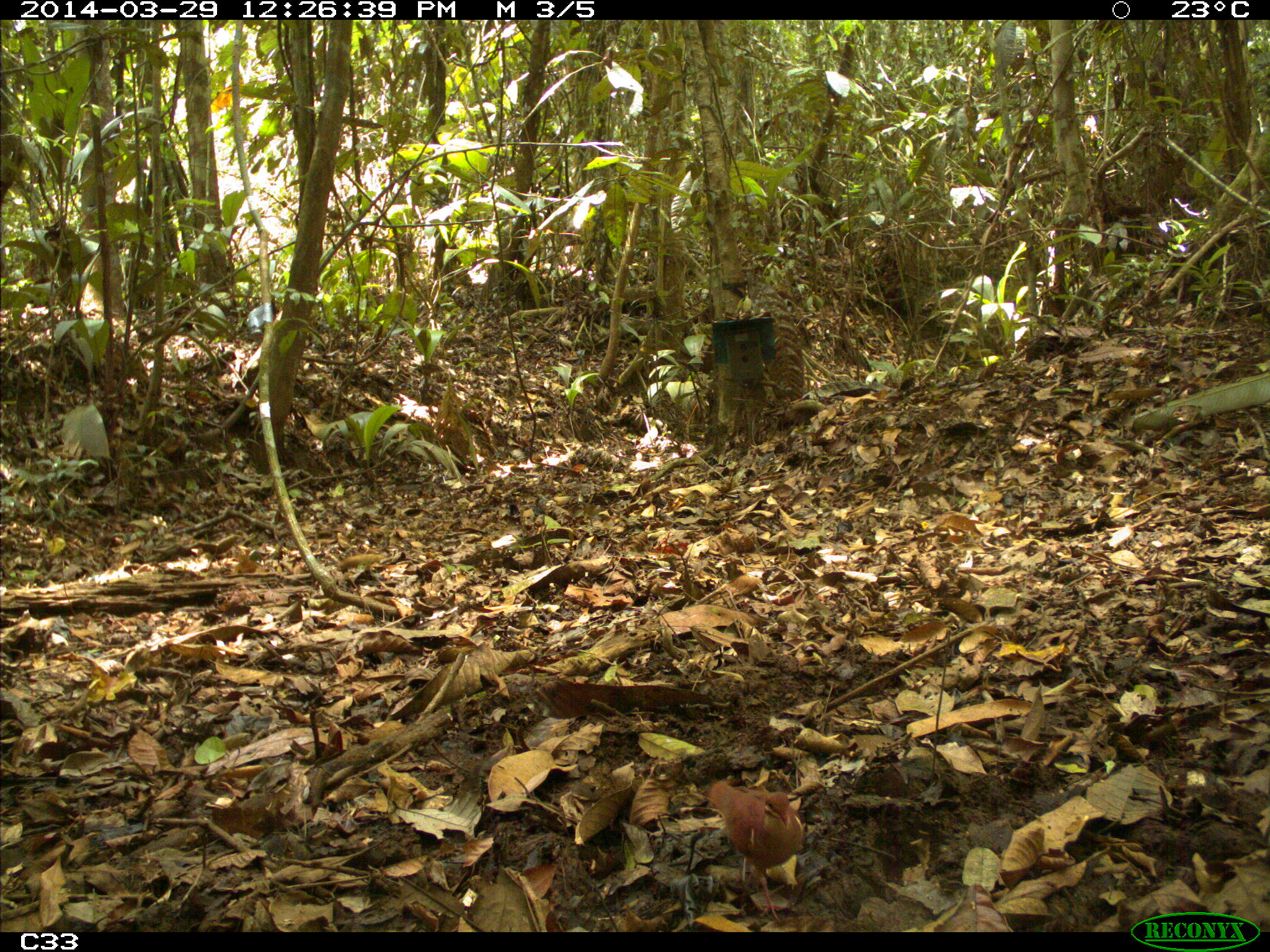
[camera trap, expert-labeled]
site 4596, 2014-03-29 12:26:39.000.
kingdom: Animalia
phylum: Chordata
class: Aves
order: Columbiformes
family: Columbidae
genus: Geotrygon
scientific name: Geotrygon montana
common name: ruddy quail-dove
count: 1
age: adult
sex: male